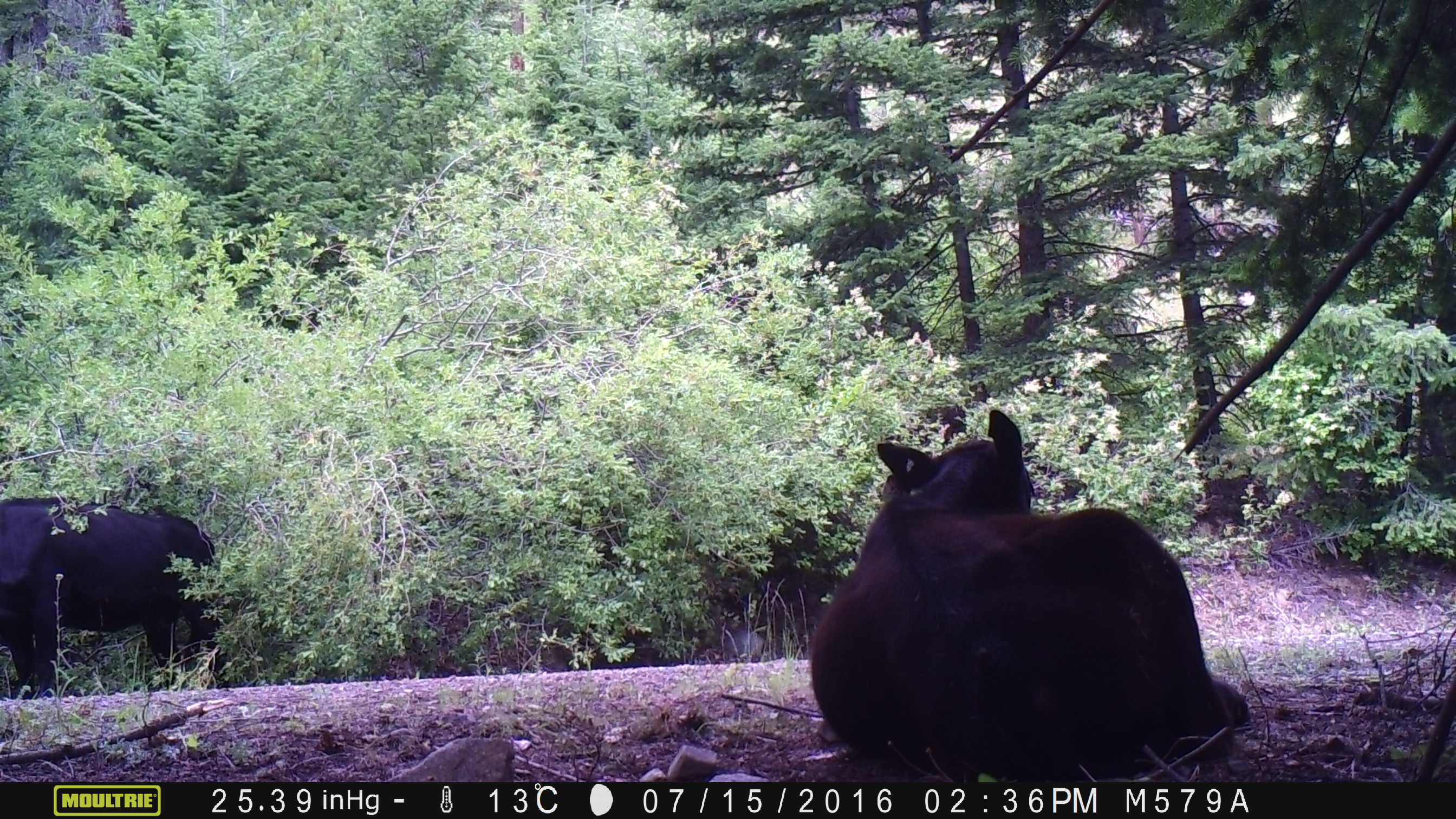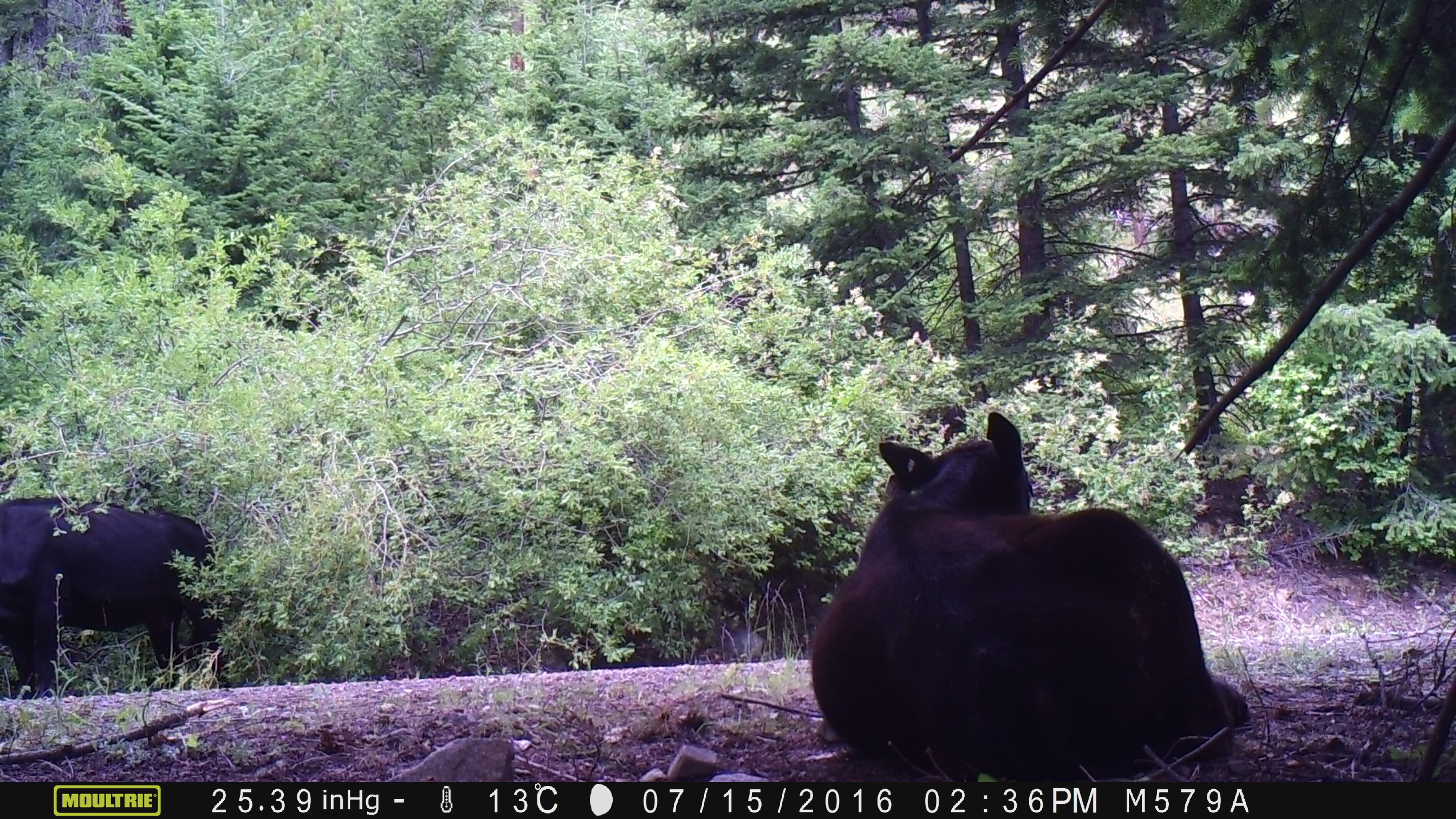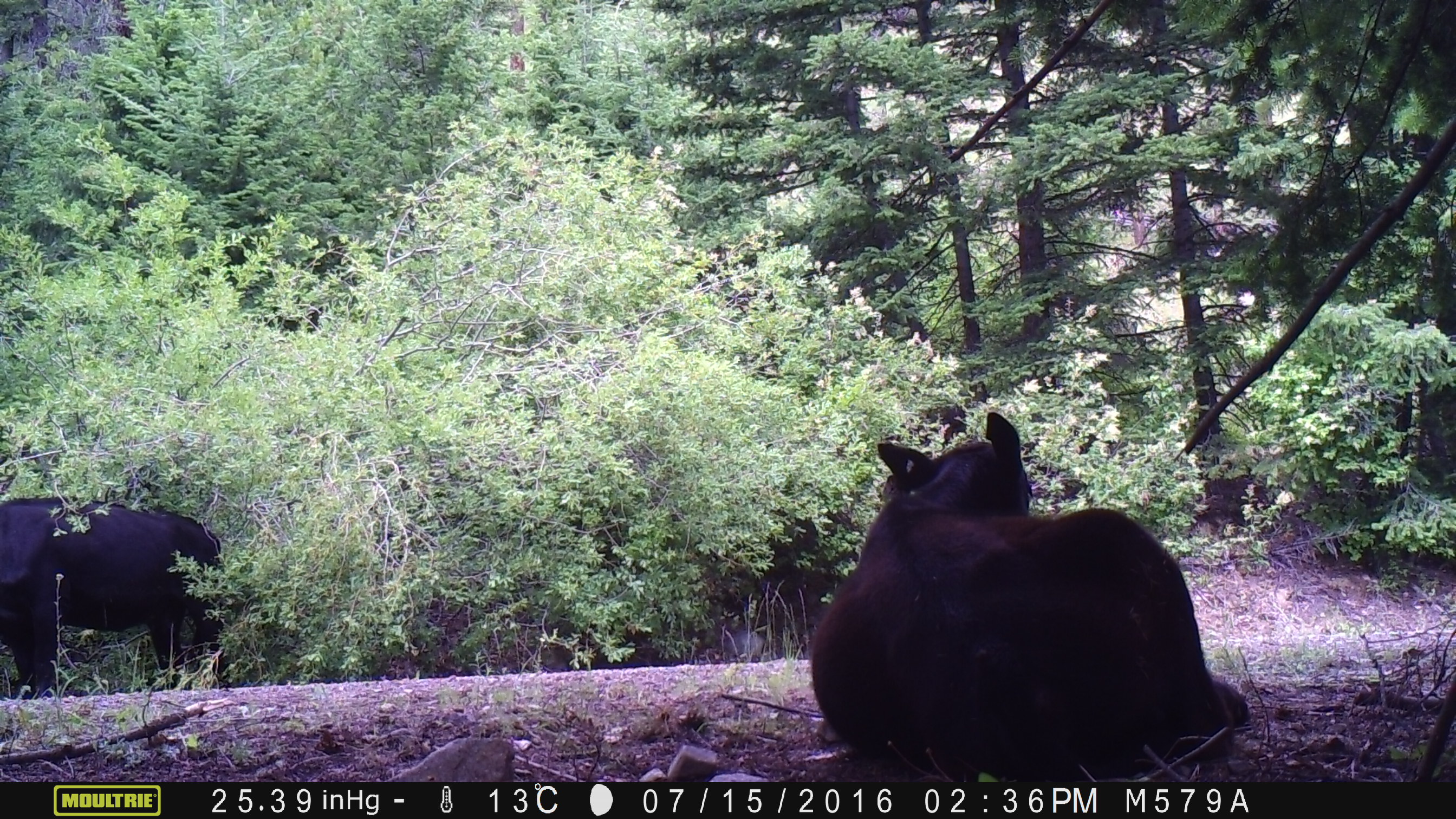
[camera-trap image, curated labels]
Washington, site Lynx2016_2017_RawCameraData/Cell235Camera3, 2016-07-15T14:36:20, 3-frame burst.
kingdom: Animalia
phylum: Chordata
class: Mammalia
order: Artiodactyla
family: Bovidae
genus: Bos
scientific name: Bos taurus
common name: domestic cattle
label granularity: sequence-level